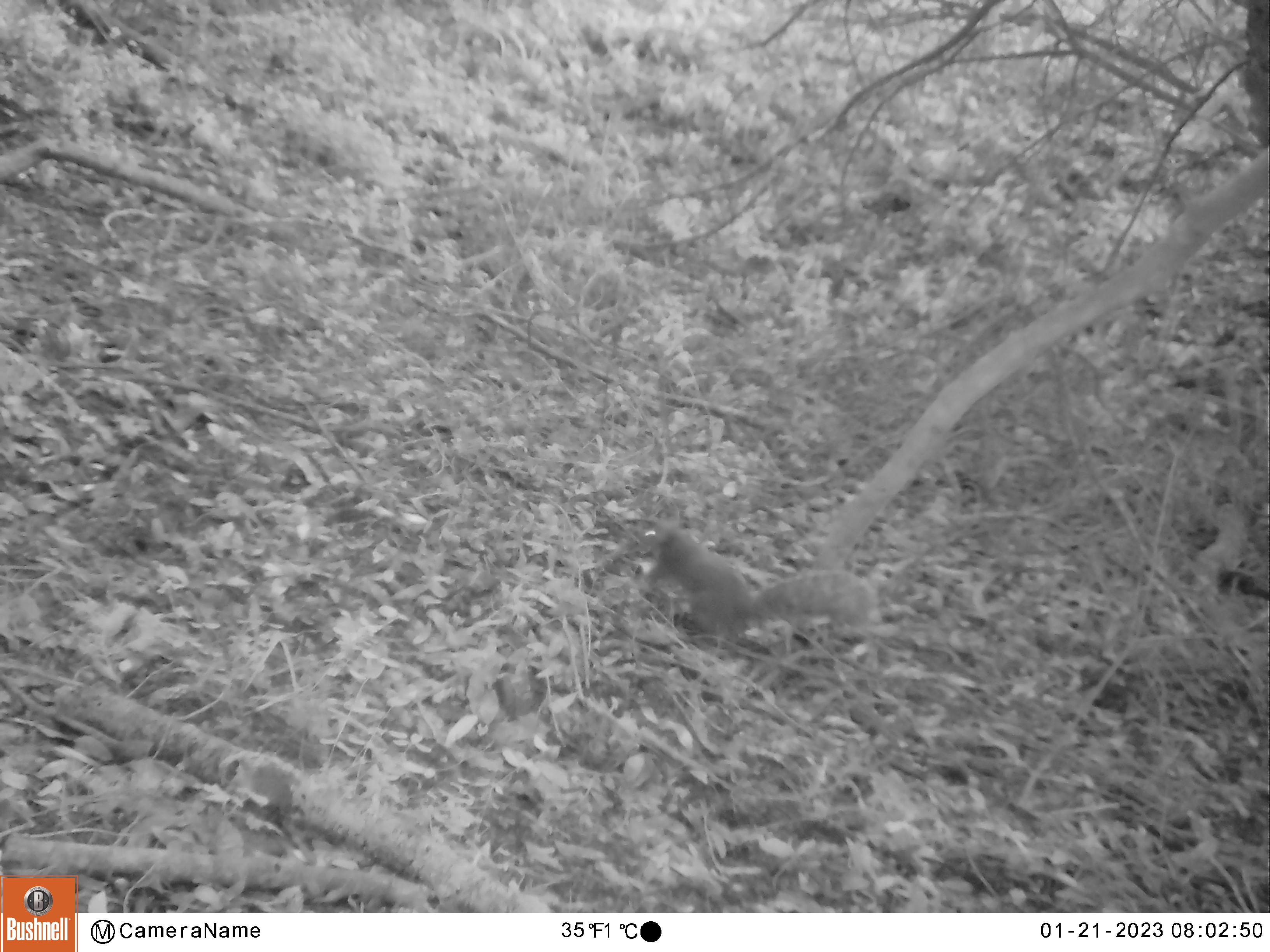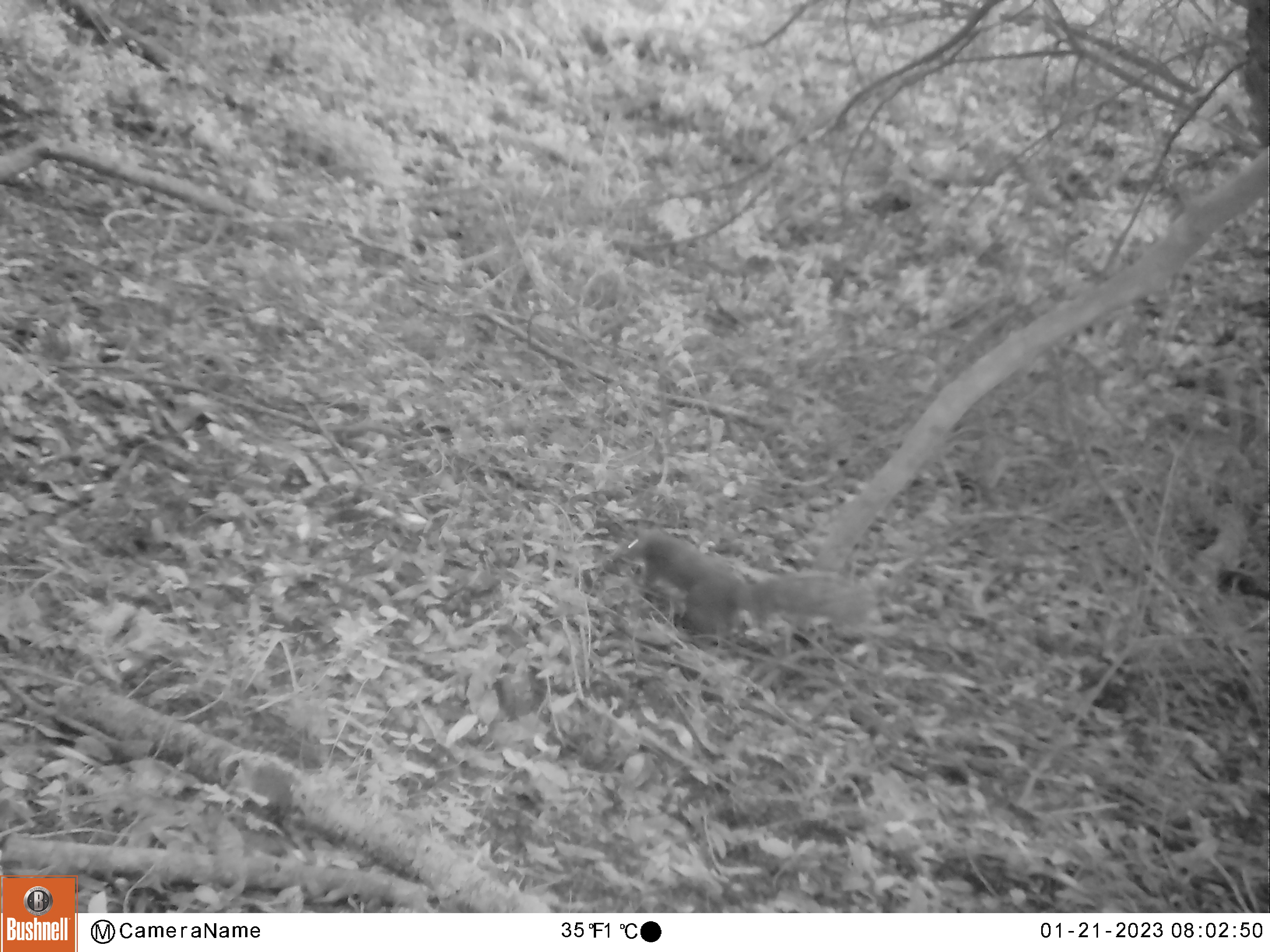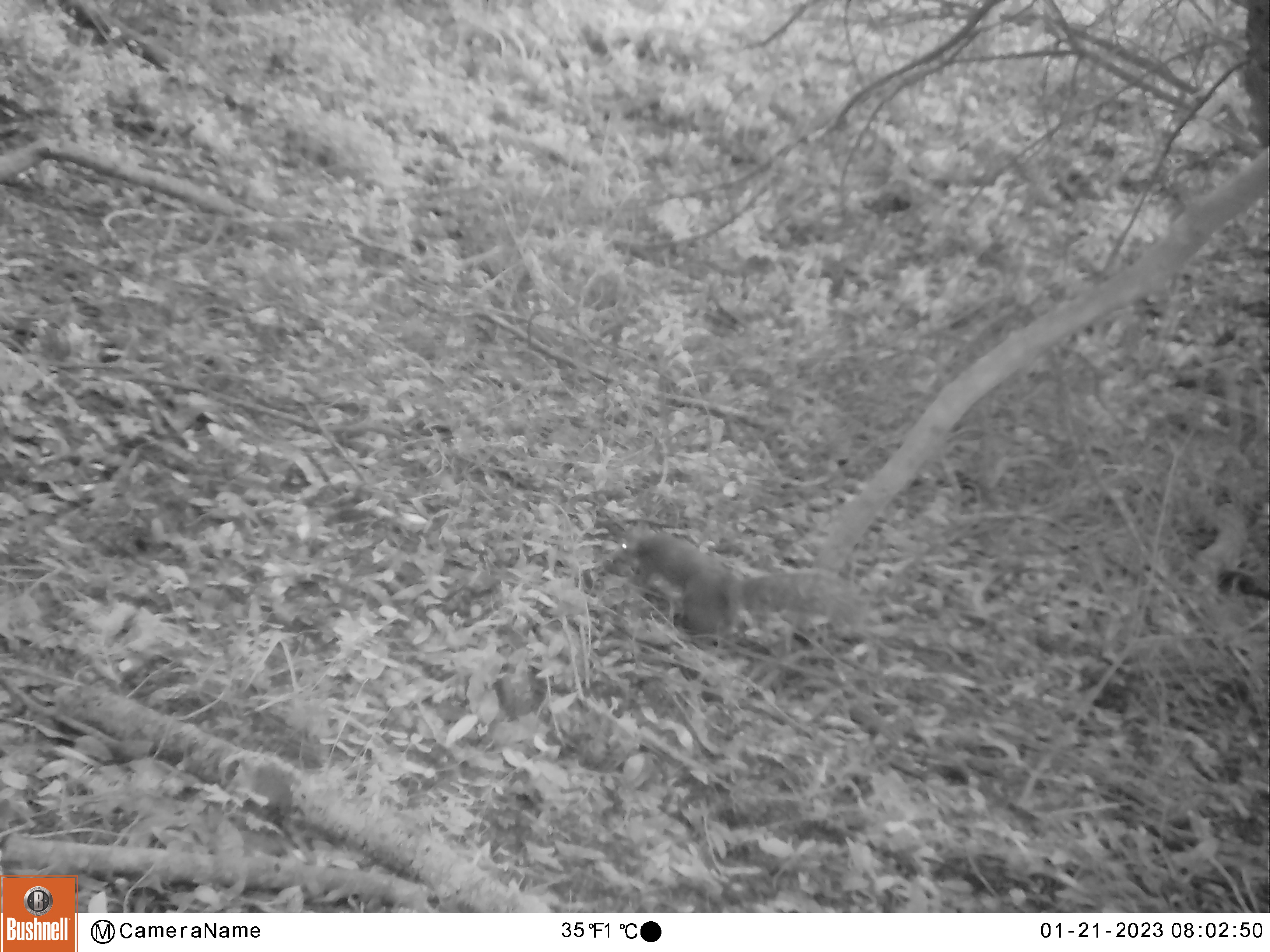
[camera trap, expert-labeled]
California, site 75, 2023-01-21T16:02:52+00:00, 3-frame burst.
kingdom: Animalia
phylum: Chordata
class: Mammalia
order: Rodentia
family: Sciuridae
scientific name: Sciuridae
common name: squirrel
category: unknown squirrel